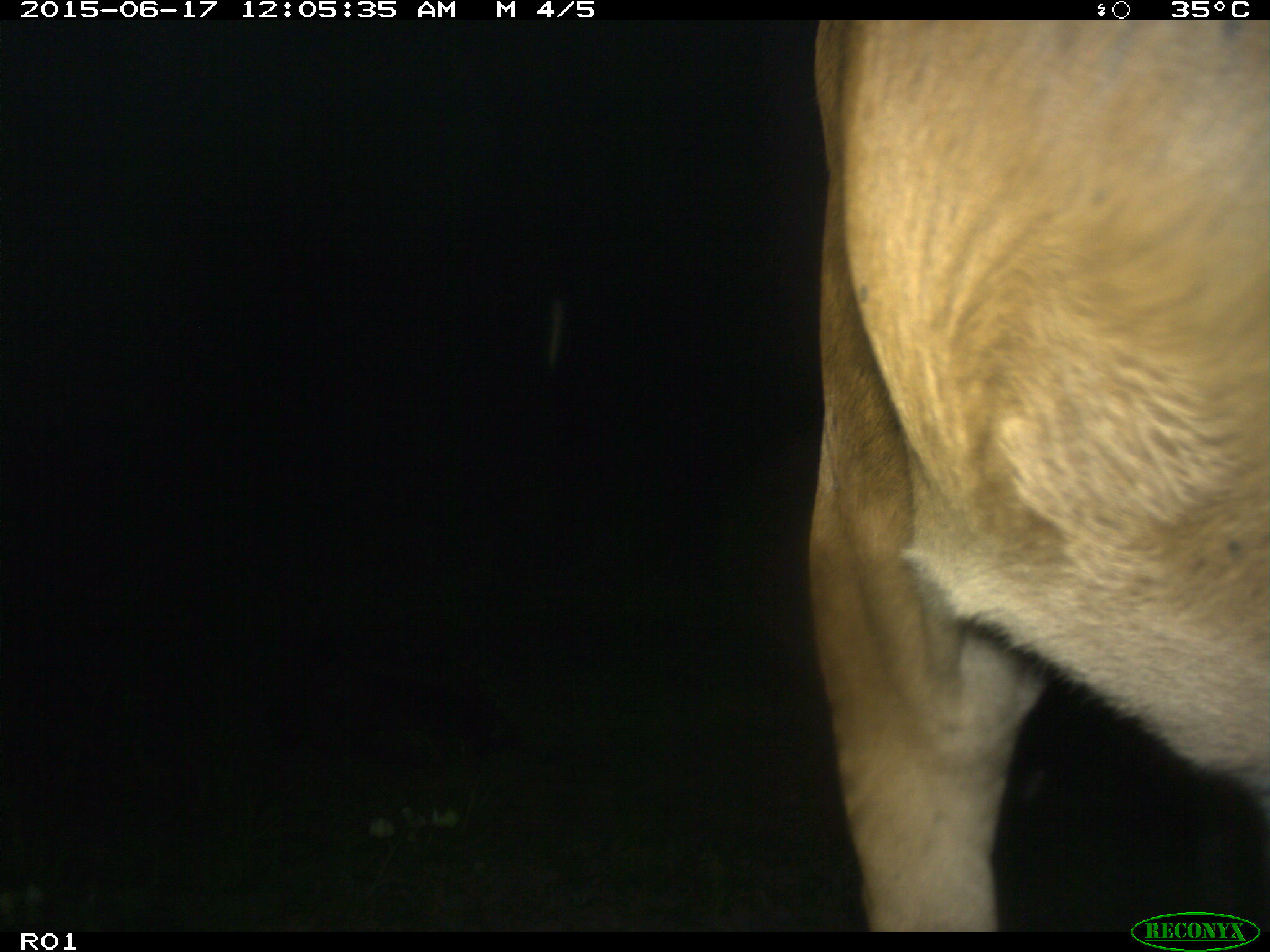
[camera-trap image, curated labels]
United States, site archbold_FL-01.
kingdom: Animalia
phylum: Chordata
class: Mammalia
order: Artiodactyla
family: Bovidae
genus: Bos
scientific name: Bos taurus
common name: domestic cow